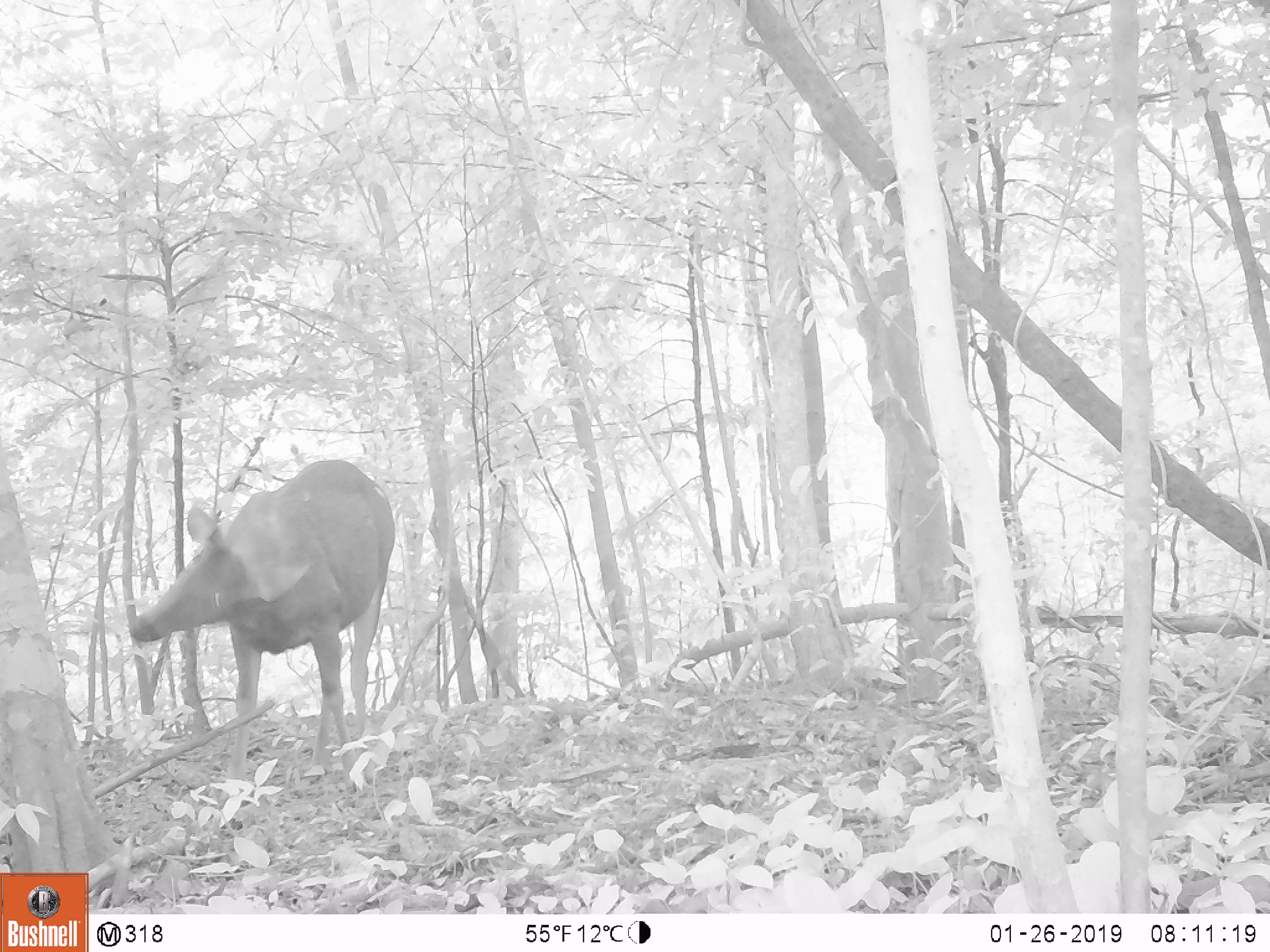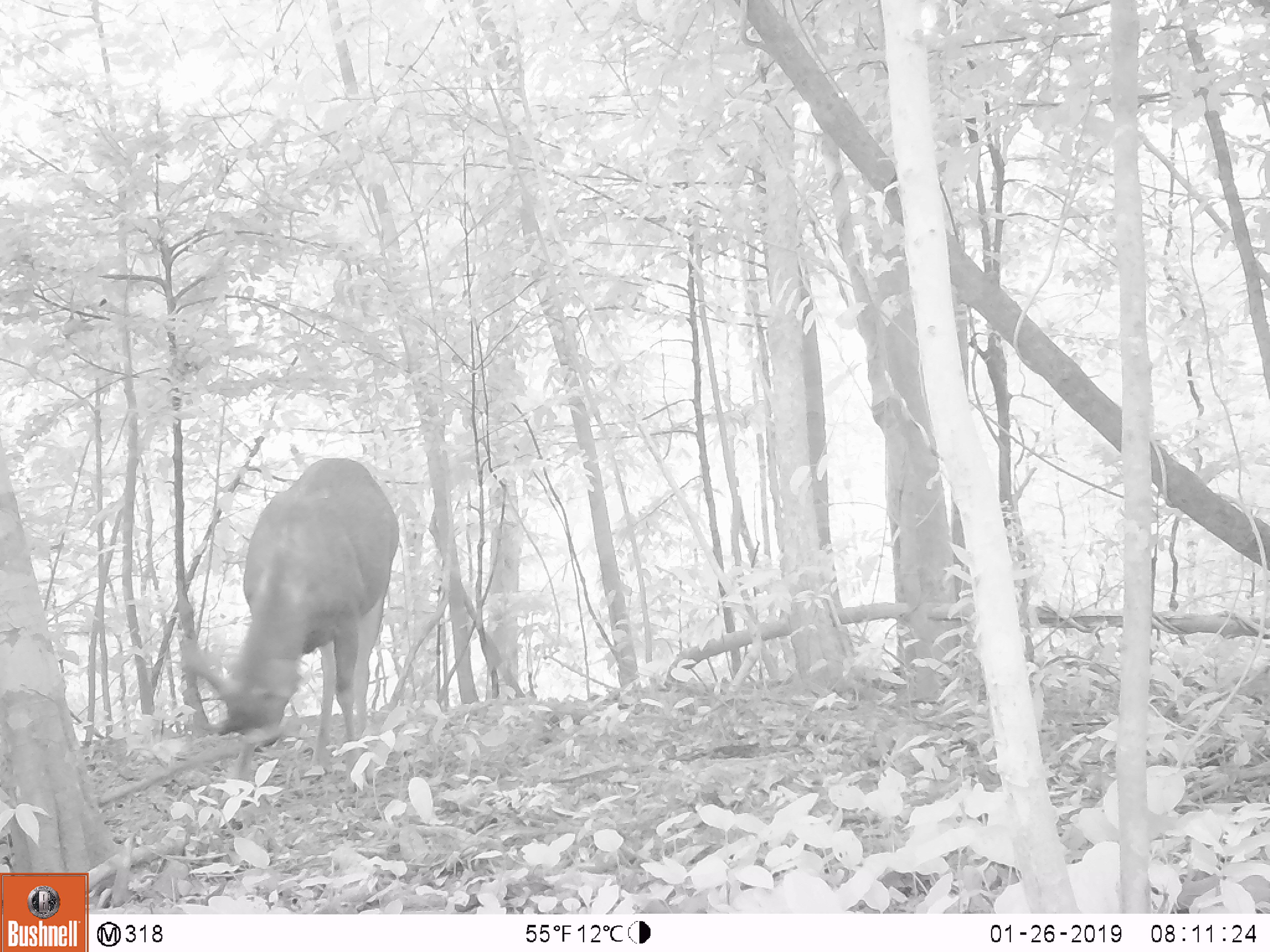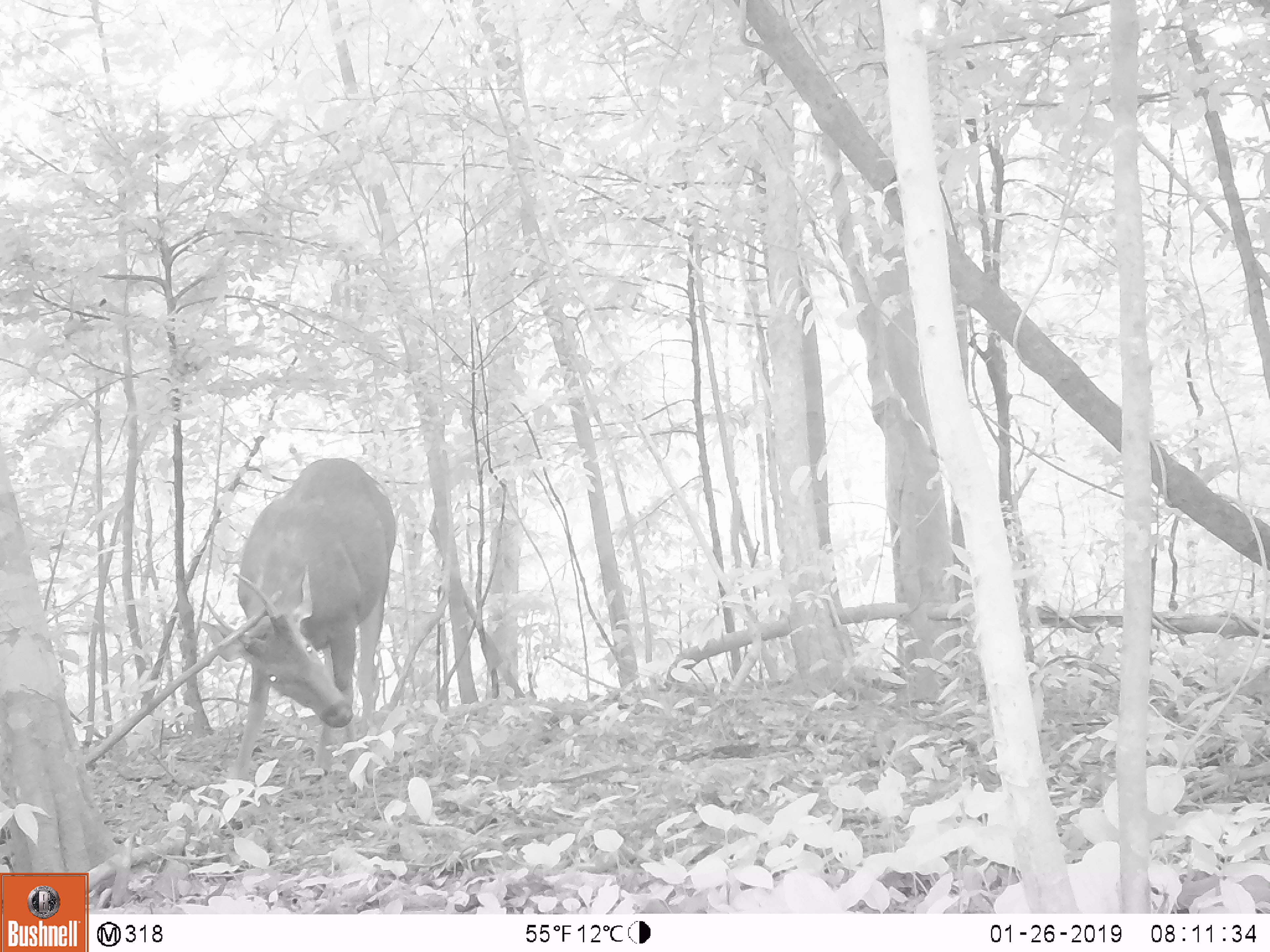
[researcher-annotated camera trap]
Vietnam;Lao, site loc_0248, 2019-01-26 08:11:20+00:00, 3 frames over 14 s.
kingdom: Animalia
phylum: Chordata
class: Mammalia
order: Artiodactyla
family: Cervidae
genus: Rusa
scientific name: Rusa unicolor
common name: sambar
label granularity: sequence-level